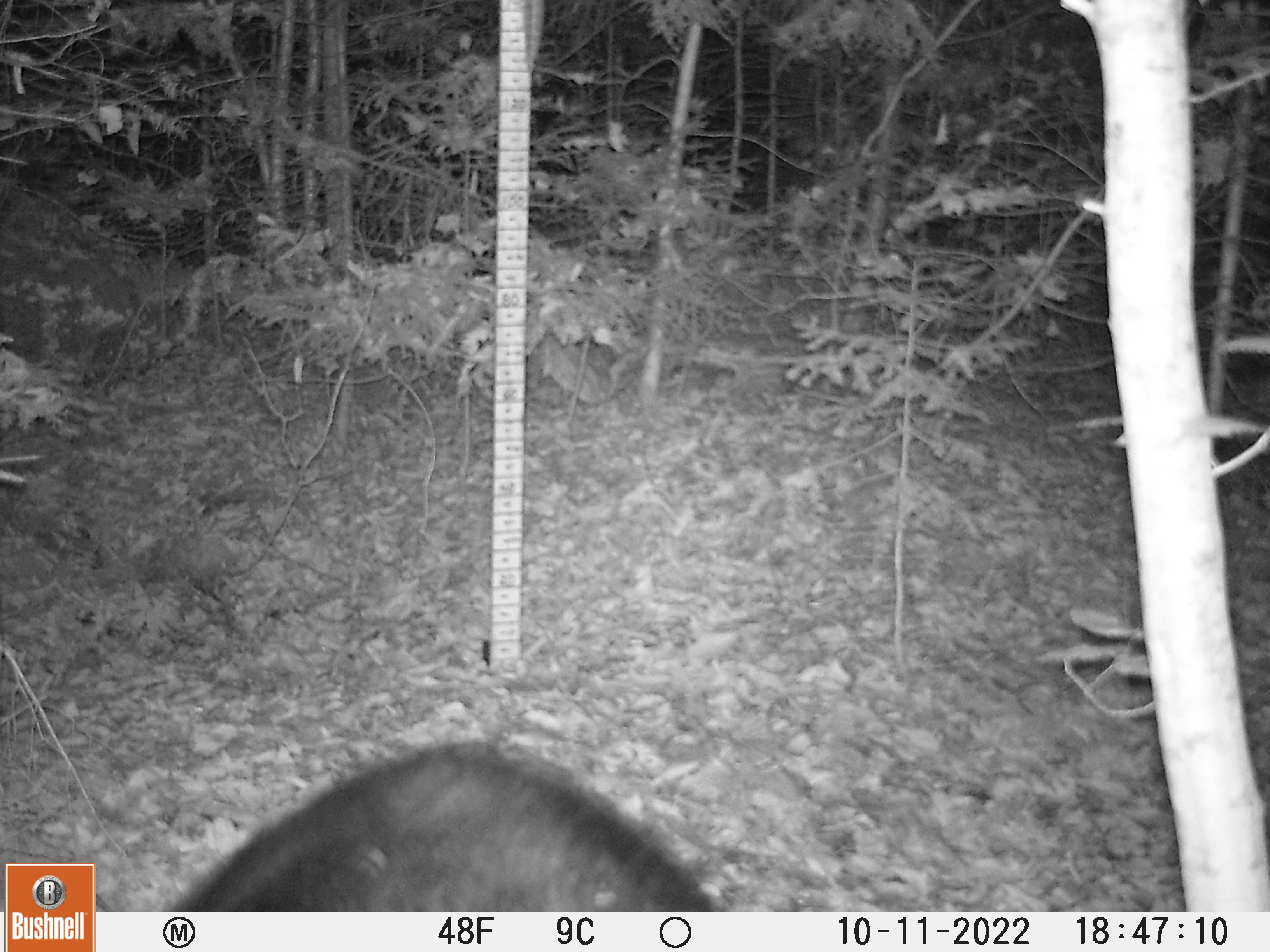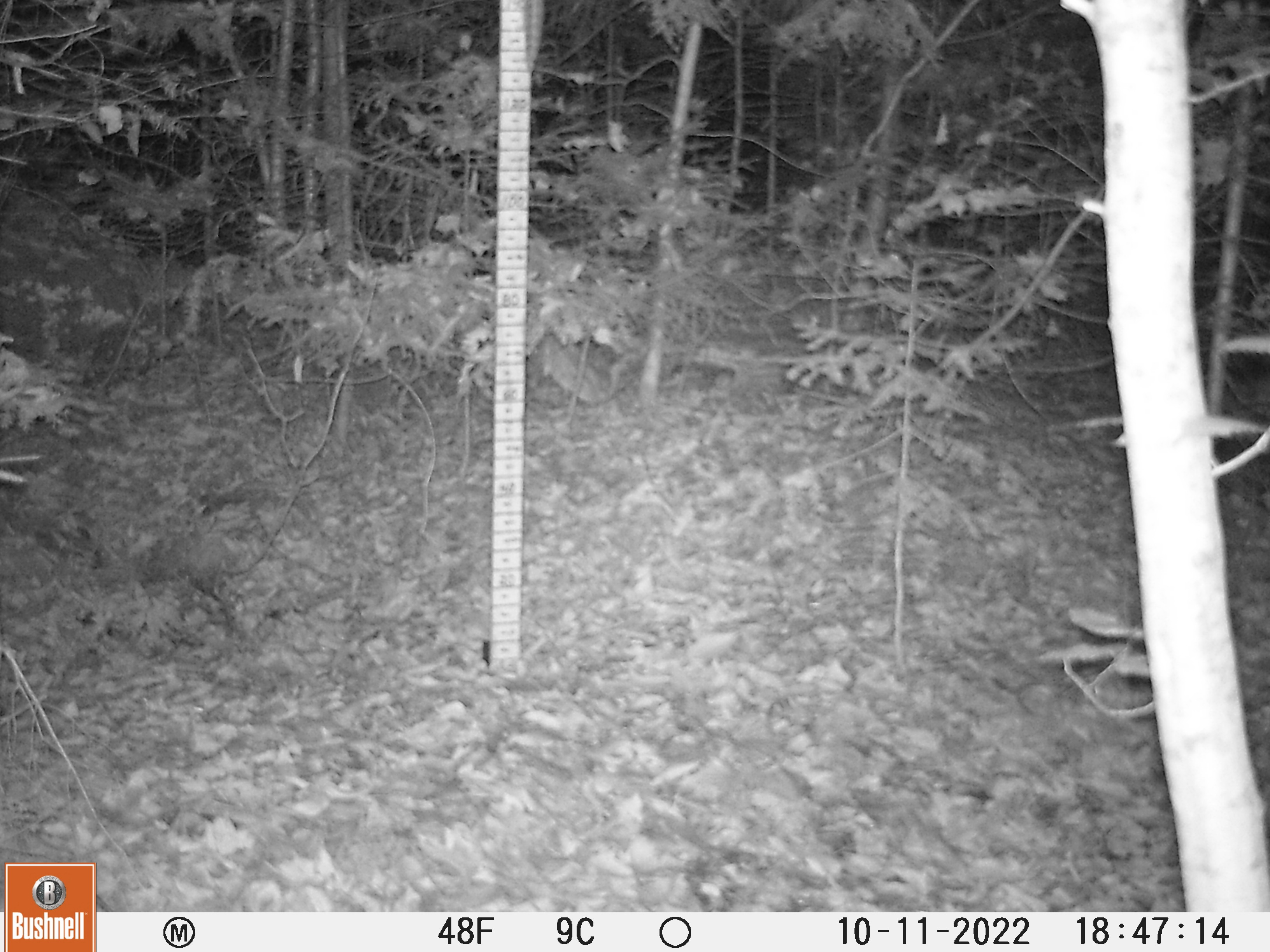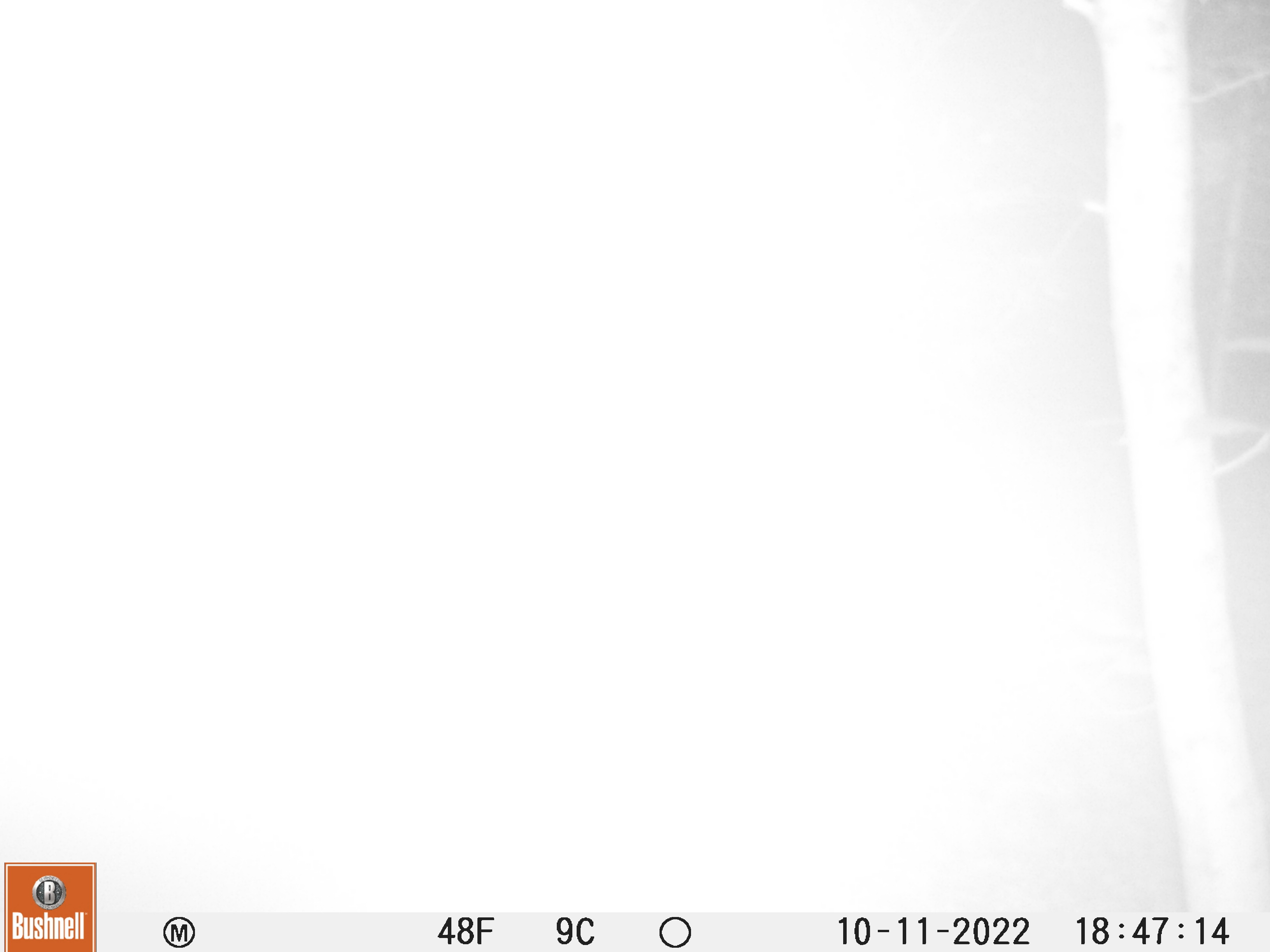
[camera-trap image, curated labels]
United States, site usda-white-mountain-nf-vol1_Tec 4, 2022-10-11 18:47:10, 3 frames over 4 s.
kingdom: Animalia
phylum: Chordata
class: Mammalia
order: Carnivora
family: Ursidae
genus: Ursus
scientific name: Ursus americanus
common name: black bear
Black bear (Ursus americanus).